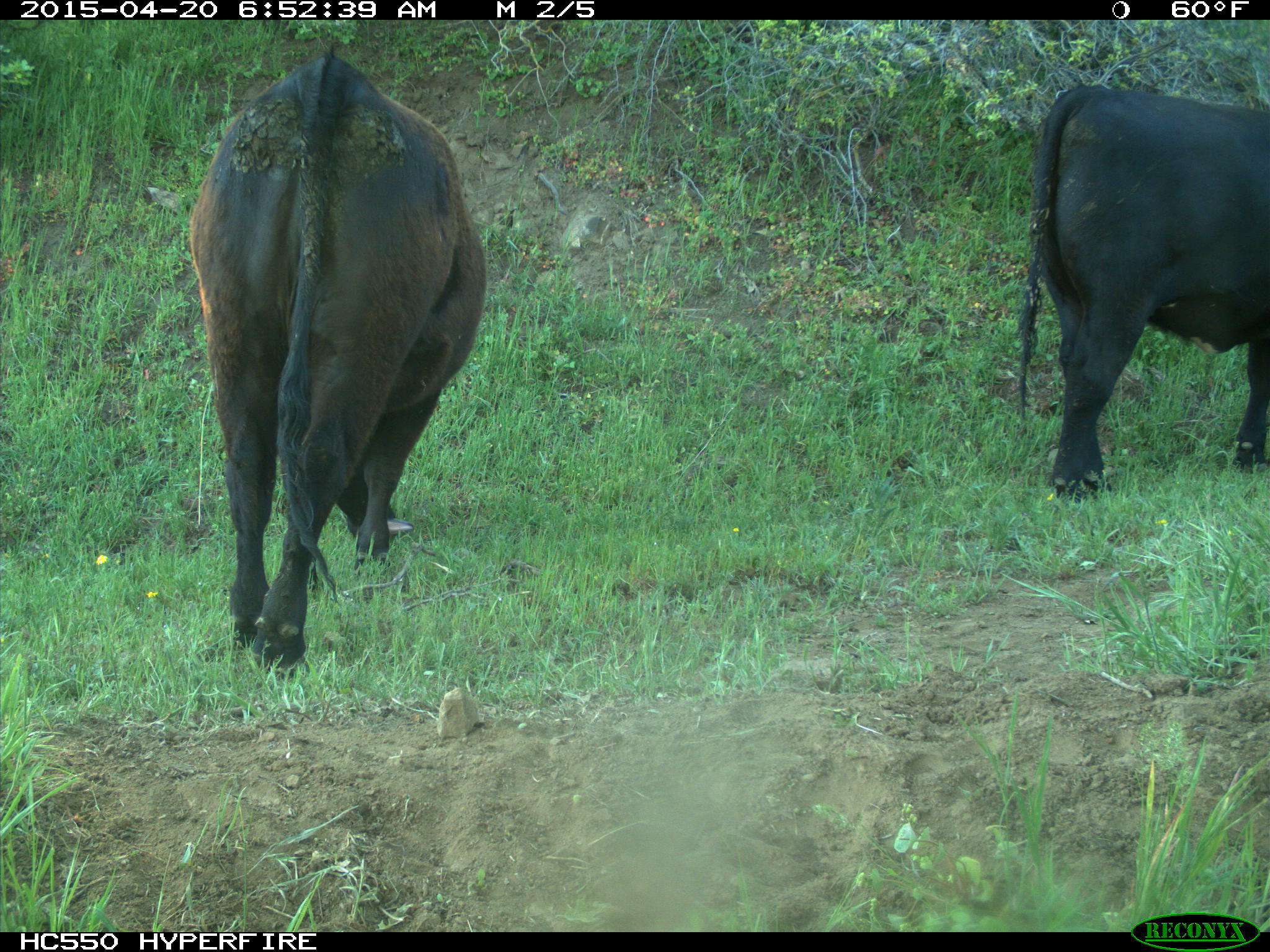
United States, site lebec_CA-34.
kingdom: Animalia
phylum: Chordata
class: Mammalia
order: Artiodactyla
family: Bovidae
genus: Bos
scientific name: Bos taurus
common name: domestic cow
Bos taurus (domestic cow).